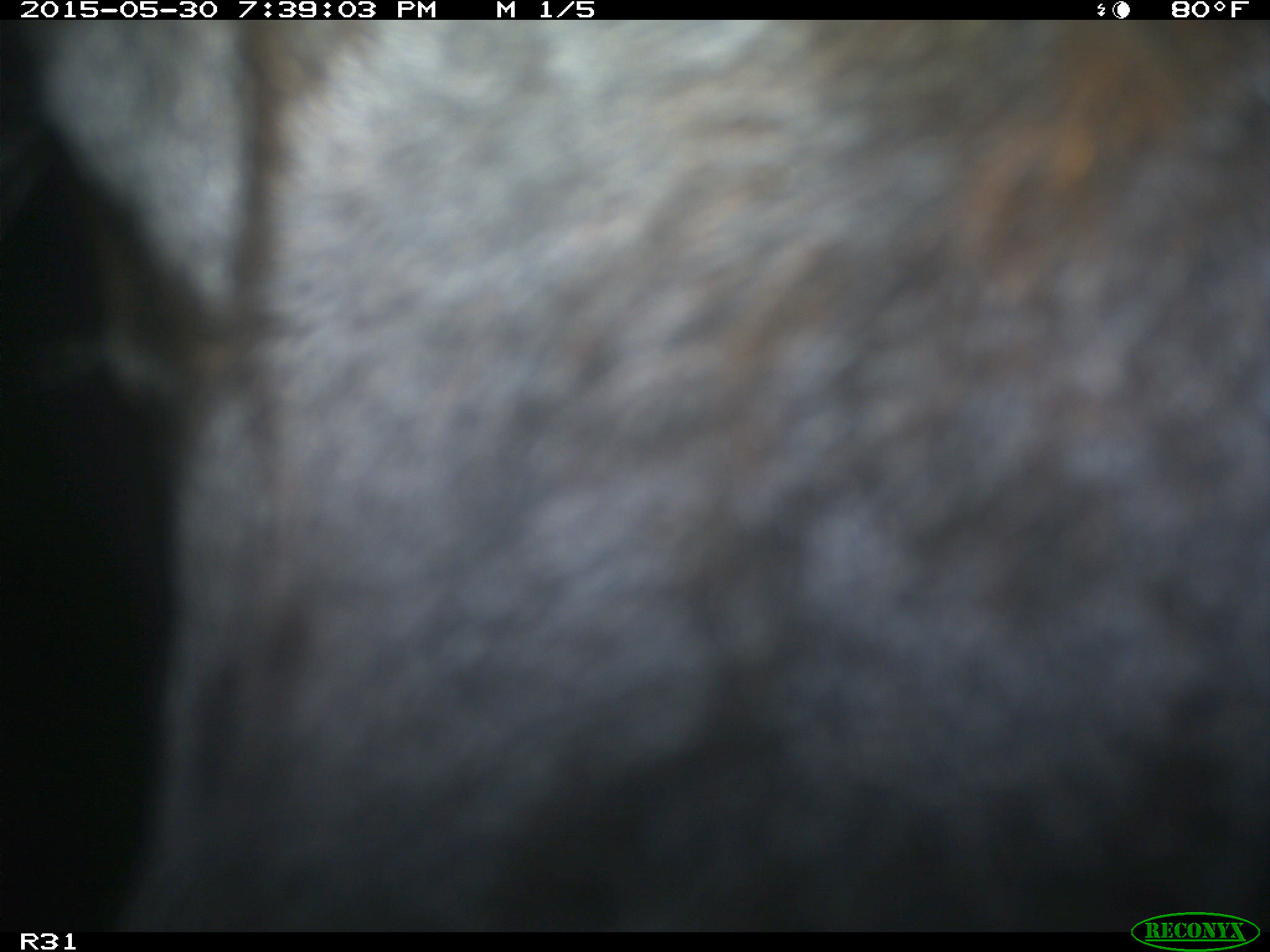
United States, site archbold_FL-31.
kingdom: Animalia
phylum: Chordata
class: Mammalia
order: Artiodactyla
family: Bovidae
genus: Bos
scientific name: Bos taurus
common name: domestic cow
Bos taurus (domestic cow).